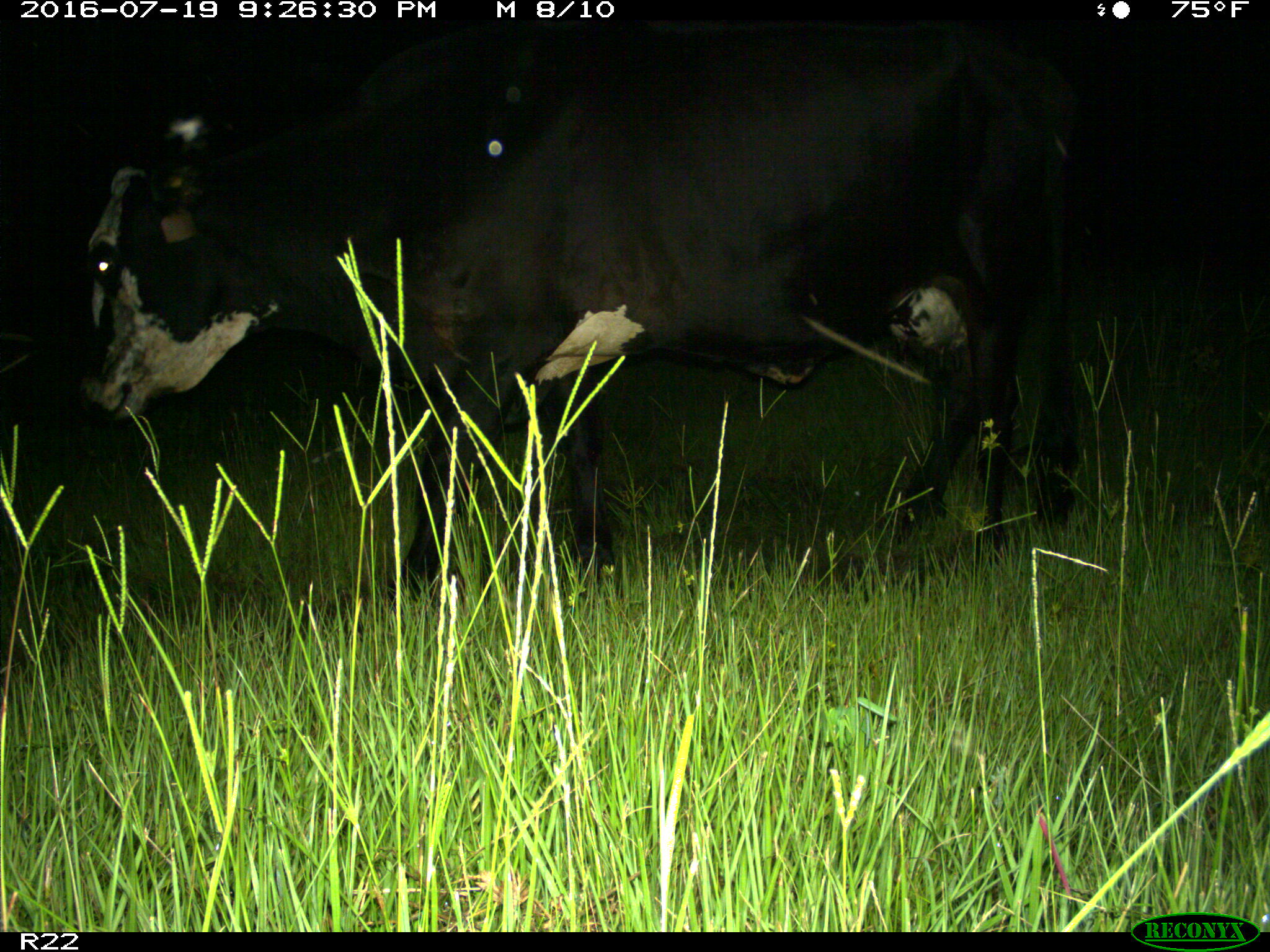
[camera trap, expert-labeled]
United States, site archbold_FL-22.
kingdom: Animalia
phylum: Chordata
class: Mammalia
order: Artiodactyla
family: Bovidae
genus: Bos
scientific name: Bos taurus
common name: domestic cow